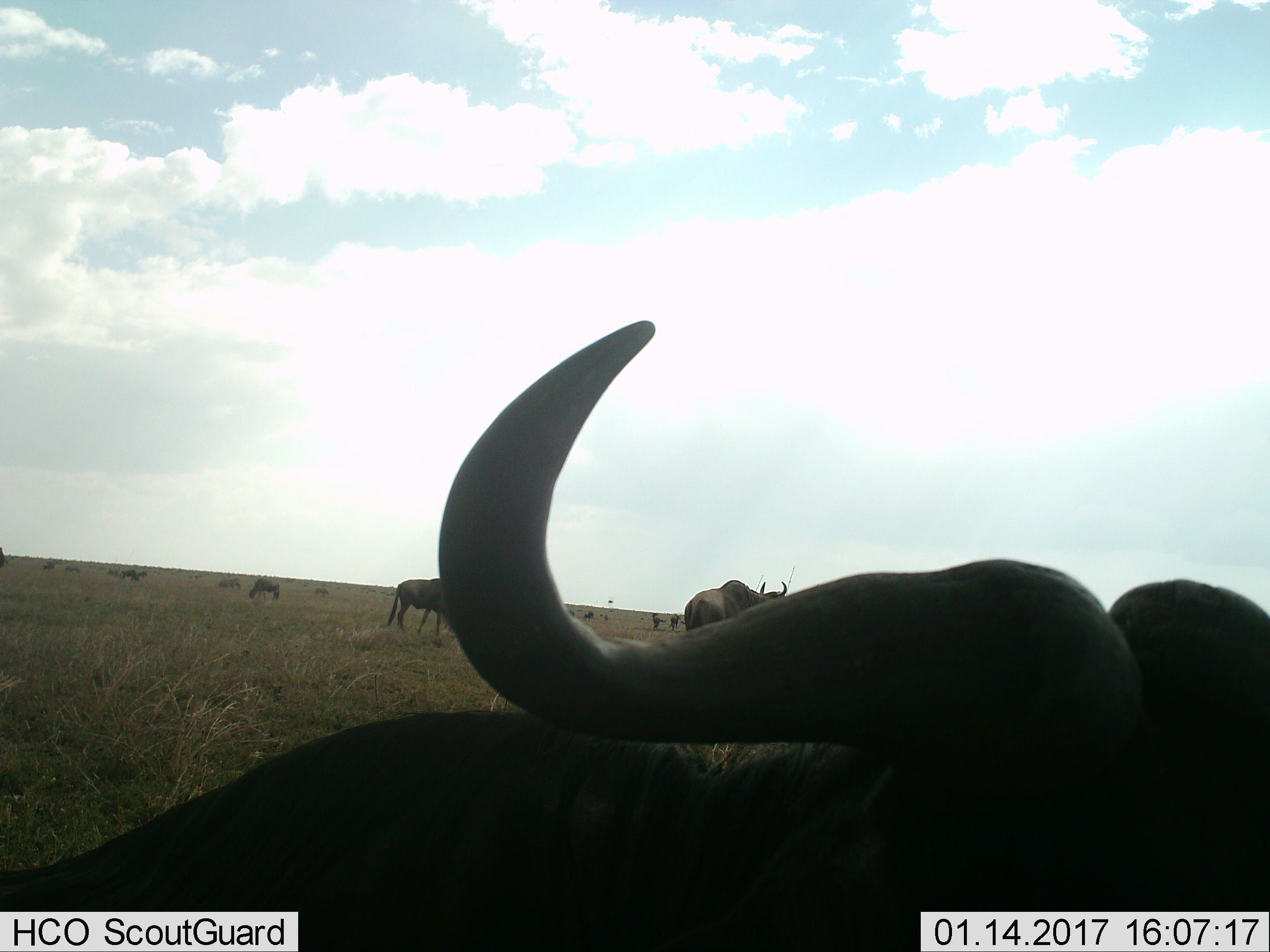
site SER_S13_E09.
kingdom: Animalia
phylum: Chordata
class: Mammalia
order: Artiodactyla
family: Bovidae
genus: Connochaetes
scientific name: Connochaetes taurinus taurinus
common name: blue wildebeest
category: wildebeestblue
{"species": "wildebeestblue (blue wildebeest) (Connochaetes taurinus taurinus)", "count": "11-50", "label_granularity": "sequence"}